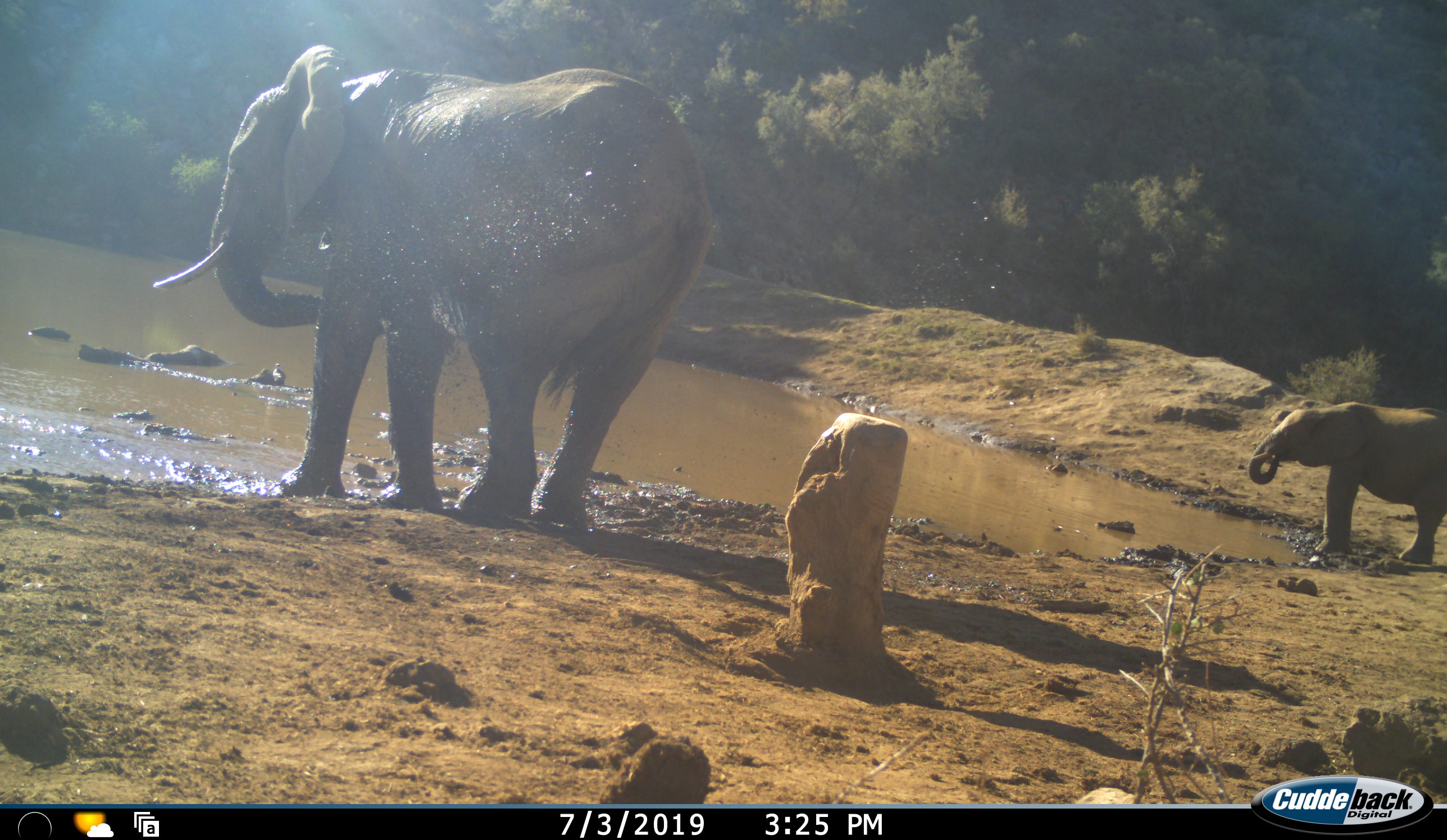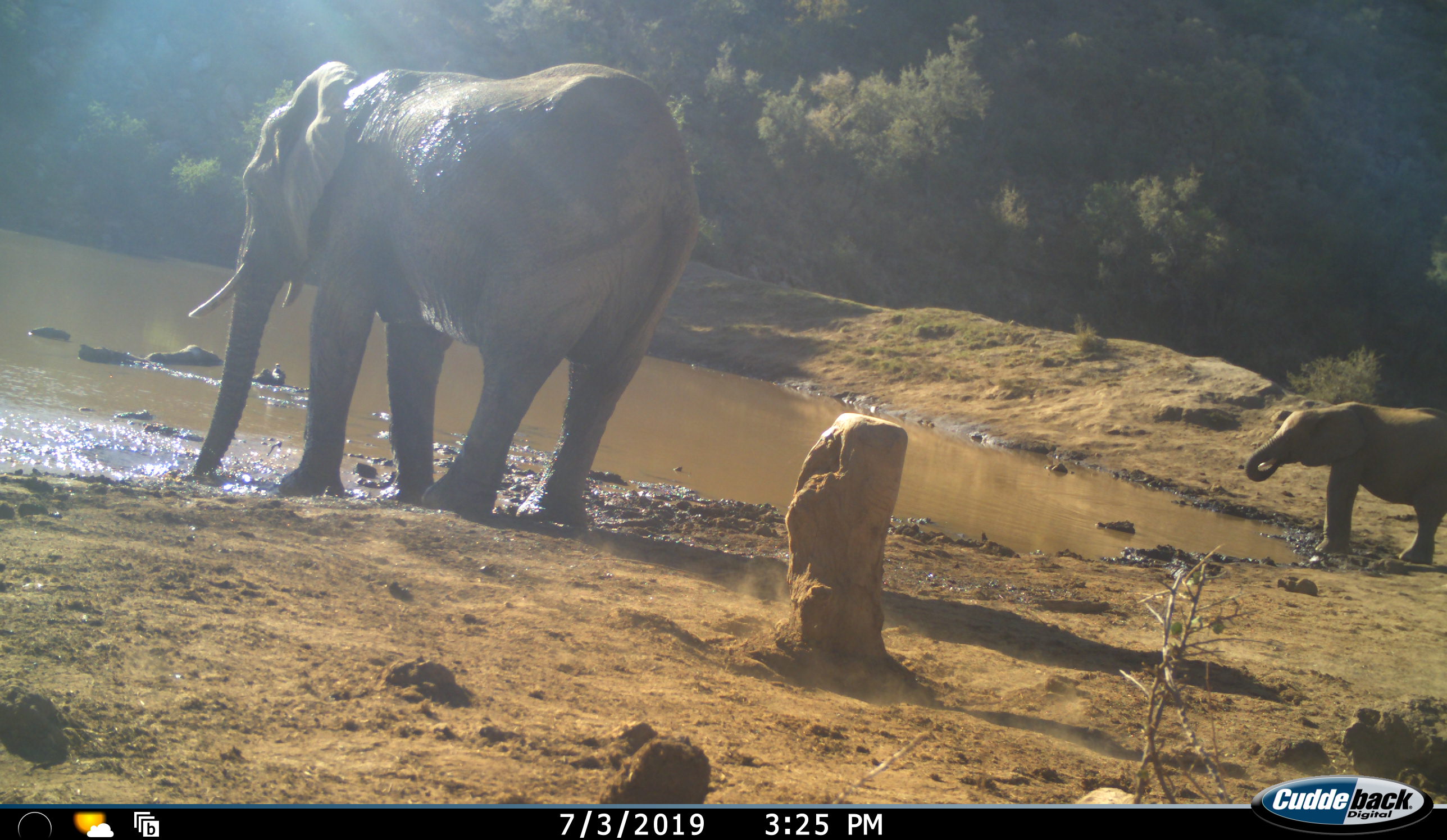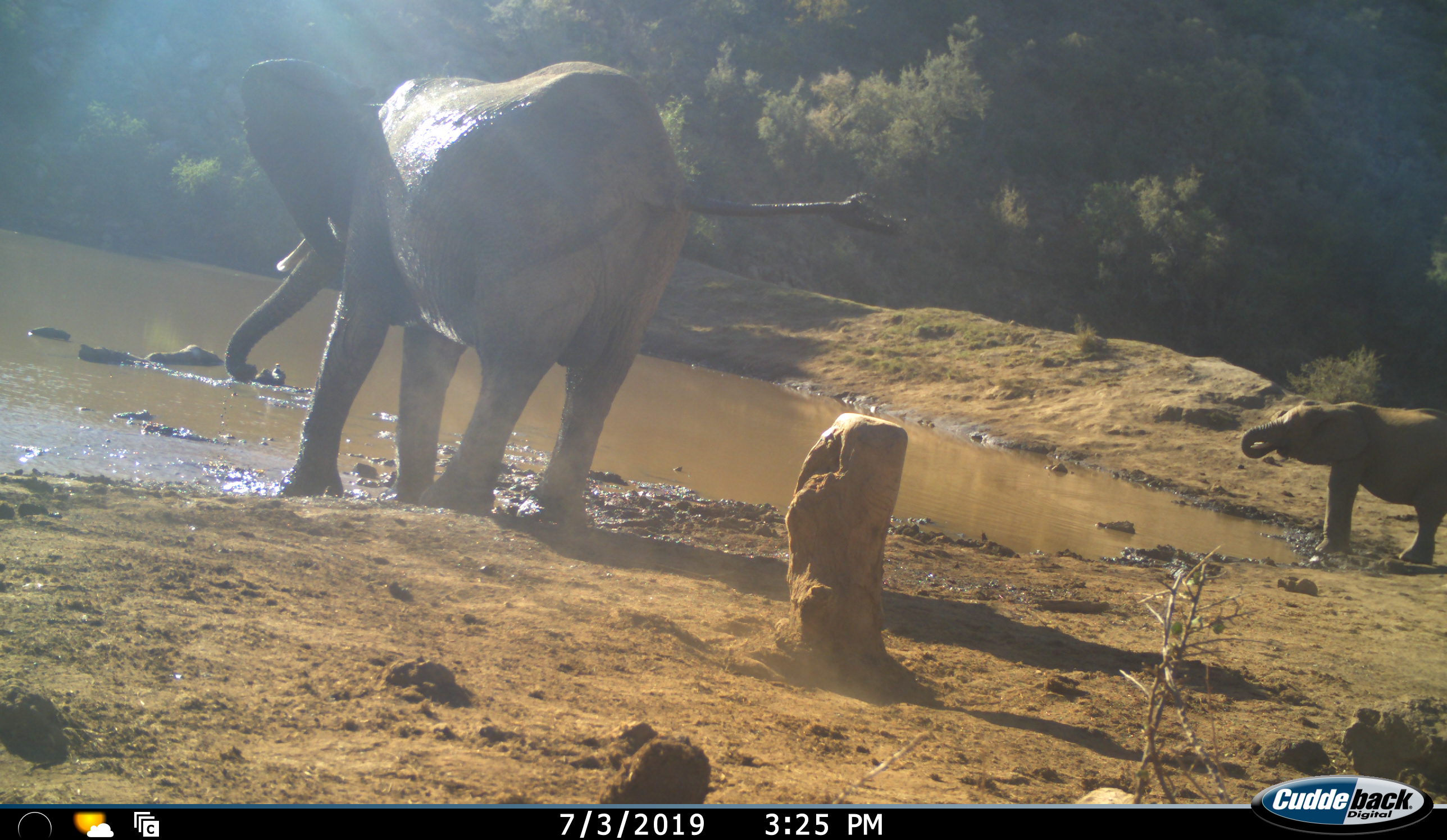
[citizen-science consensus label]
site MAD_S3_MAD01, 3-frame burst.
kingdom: Animalia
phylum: Chordata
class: Mammalia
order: Proboscidea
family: Elephantidae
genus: Loxodonta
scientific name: Loxodonta africana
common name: african bush elephant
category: elephant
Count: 2.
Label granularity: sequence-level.